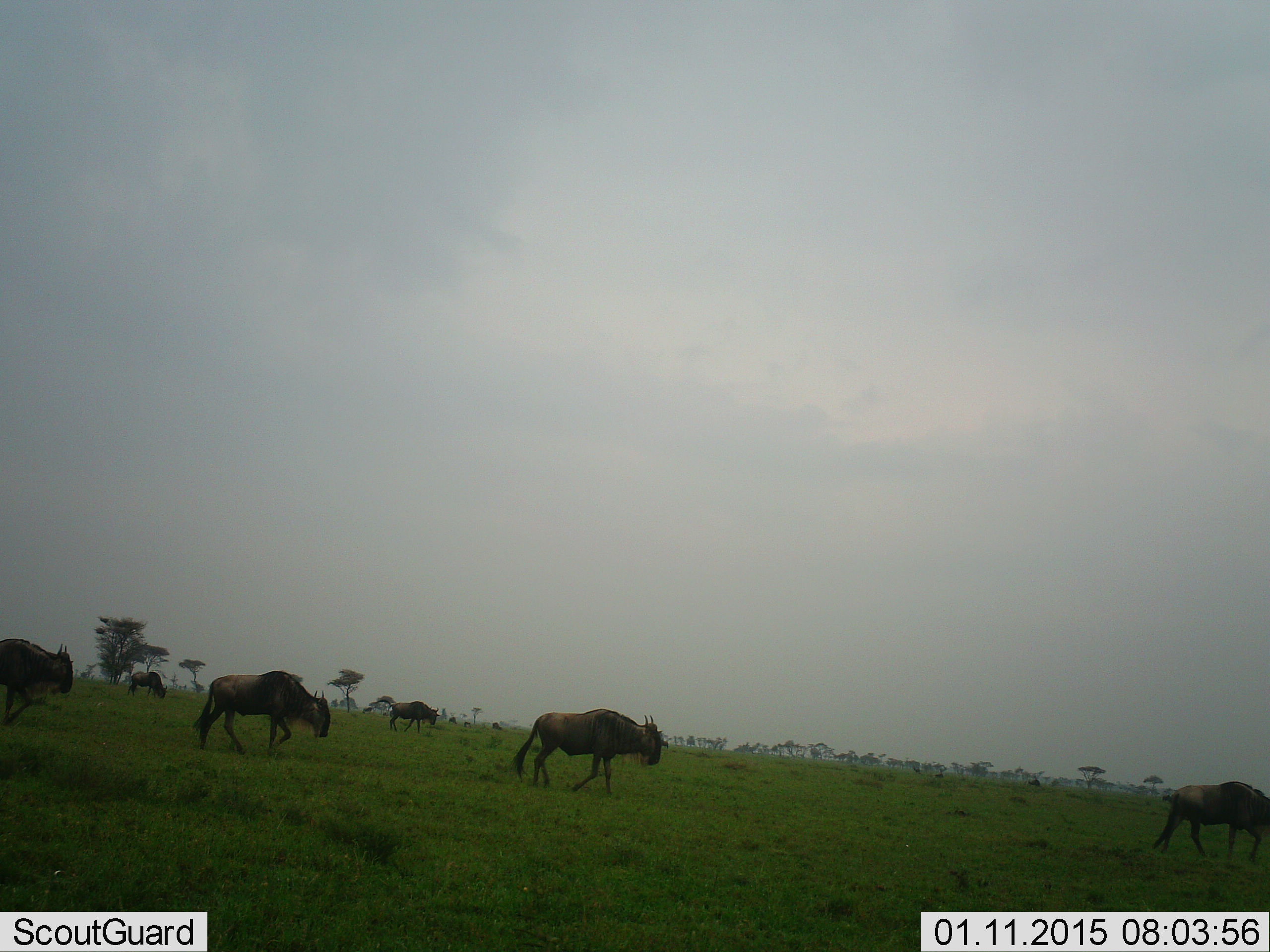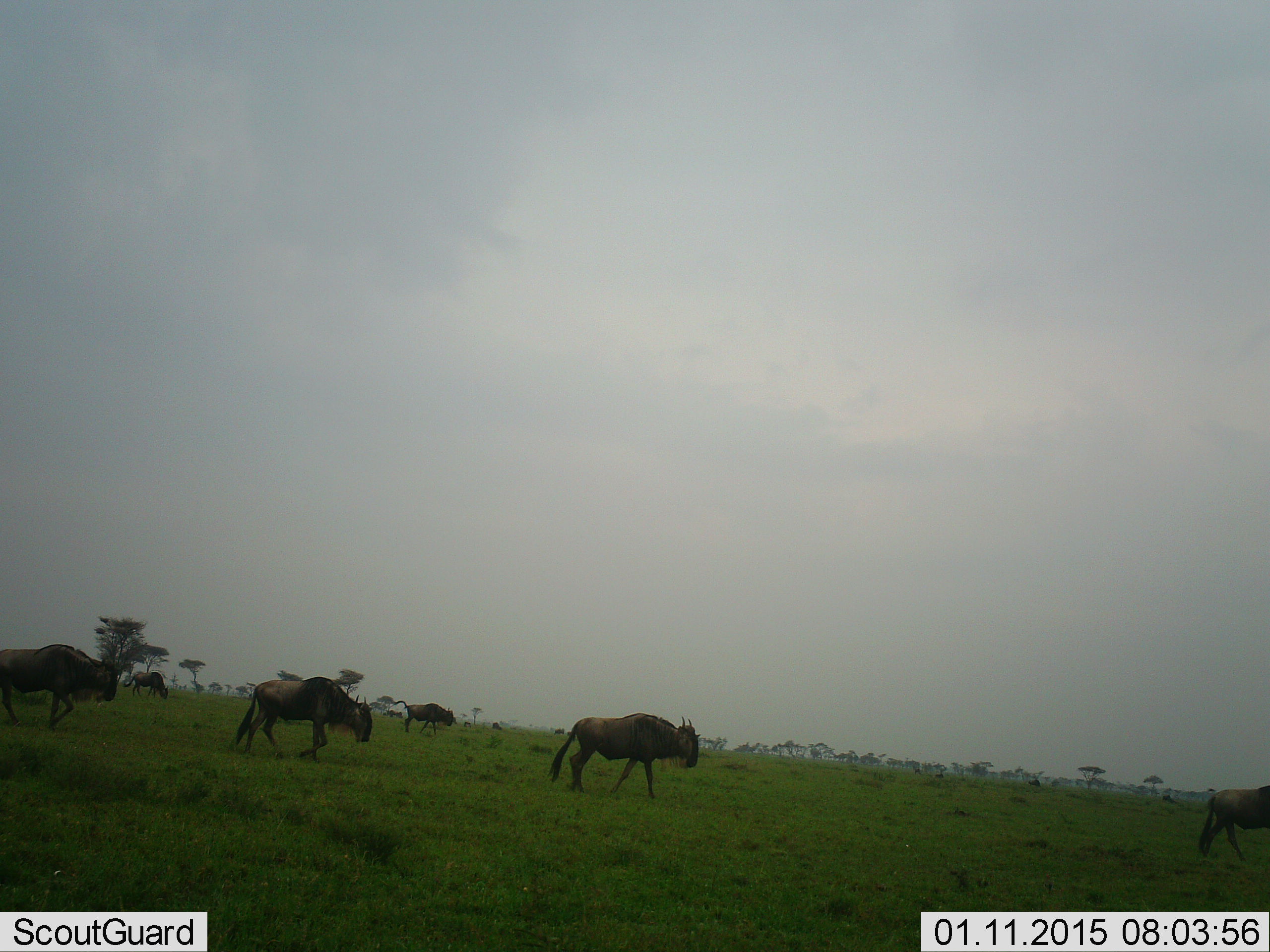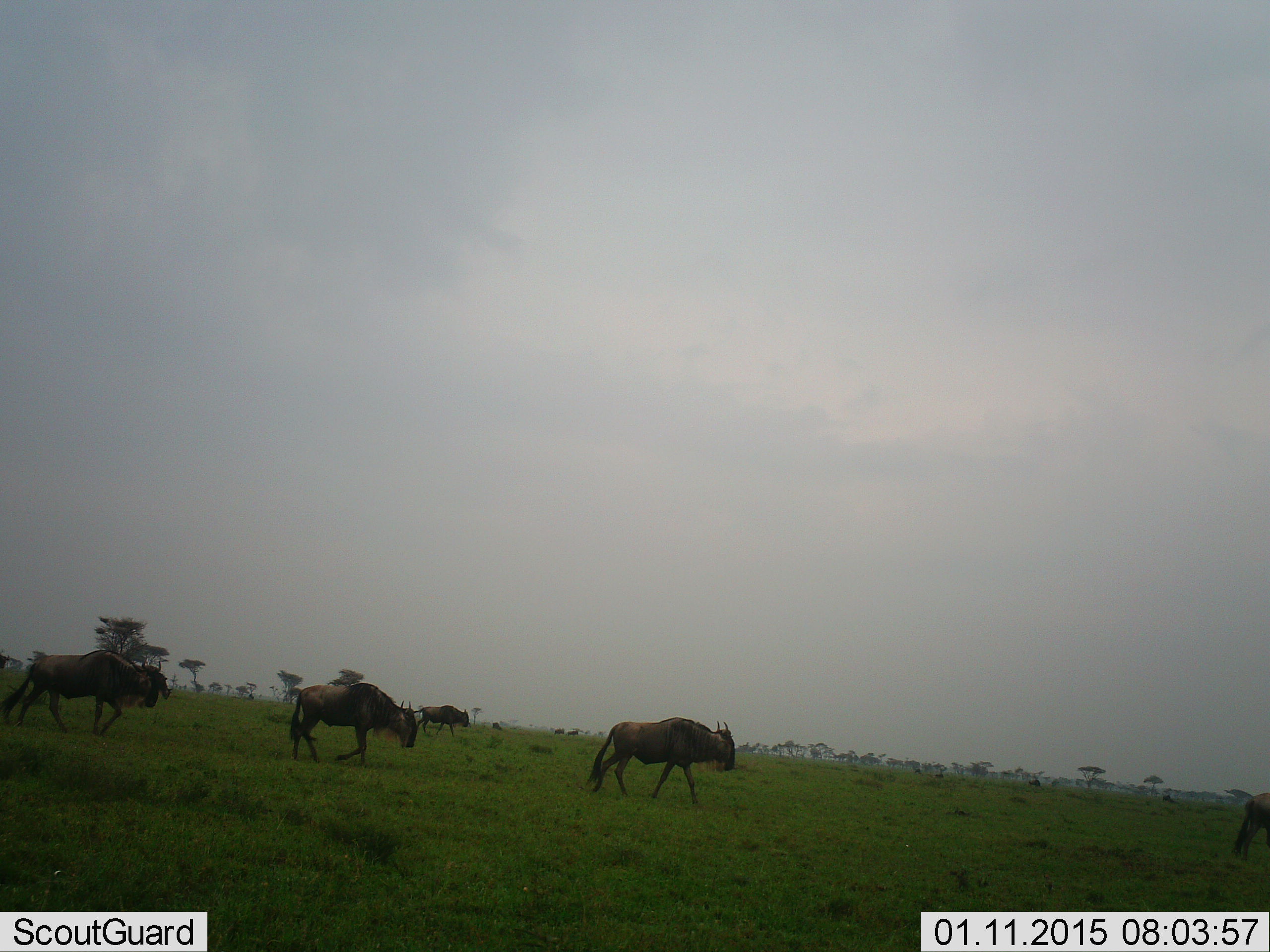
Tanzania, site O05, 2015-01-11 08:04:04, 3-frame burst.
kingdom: Animalia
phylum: Chordata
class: Mammalia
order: Artiodactyla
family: Bovidae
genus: Connochaetes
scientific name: Connochaetes taurinus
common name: blue wildebeest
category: wildebeest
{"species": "wildebeest (blue wildebeest) (Connochaetes taurinus)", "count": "6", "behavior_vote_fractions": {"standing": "0%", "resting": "0%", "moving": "100%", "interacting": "0%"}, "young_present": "0%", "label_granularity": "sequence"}